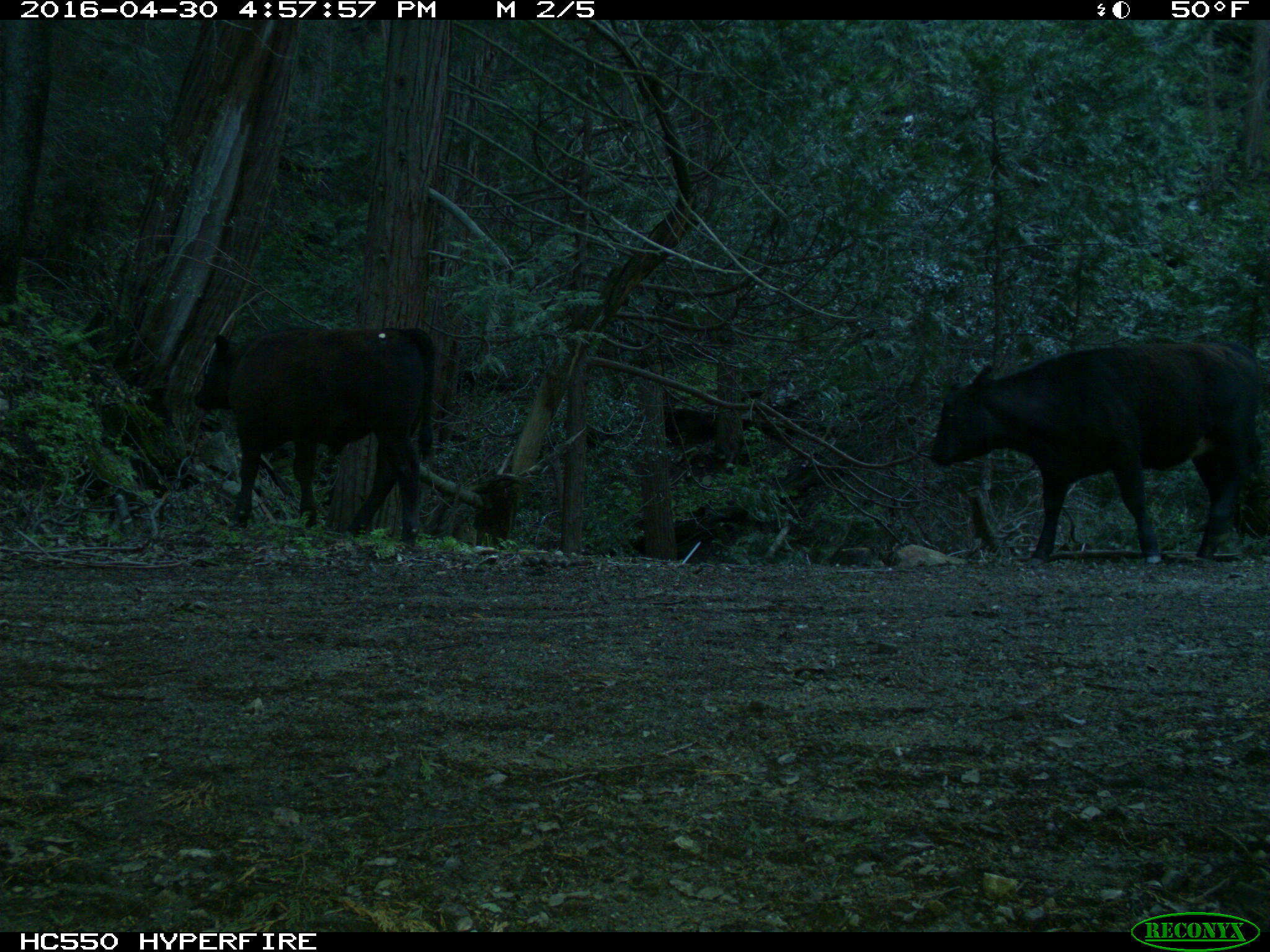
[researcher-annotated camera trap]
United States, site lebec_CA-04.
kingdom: Animalia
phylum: Chordata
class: Mammalia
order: Artiodactyla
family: Bovidae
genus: Bos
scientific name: Bos taurus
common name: domestic cow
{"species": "Bos taurus (domestic cow)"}